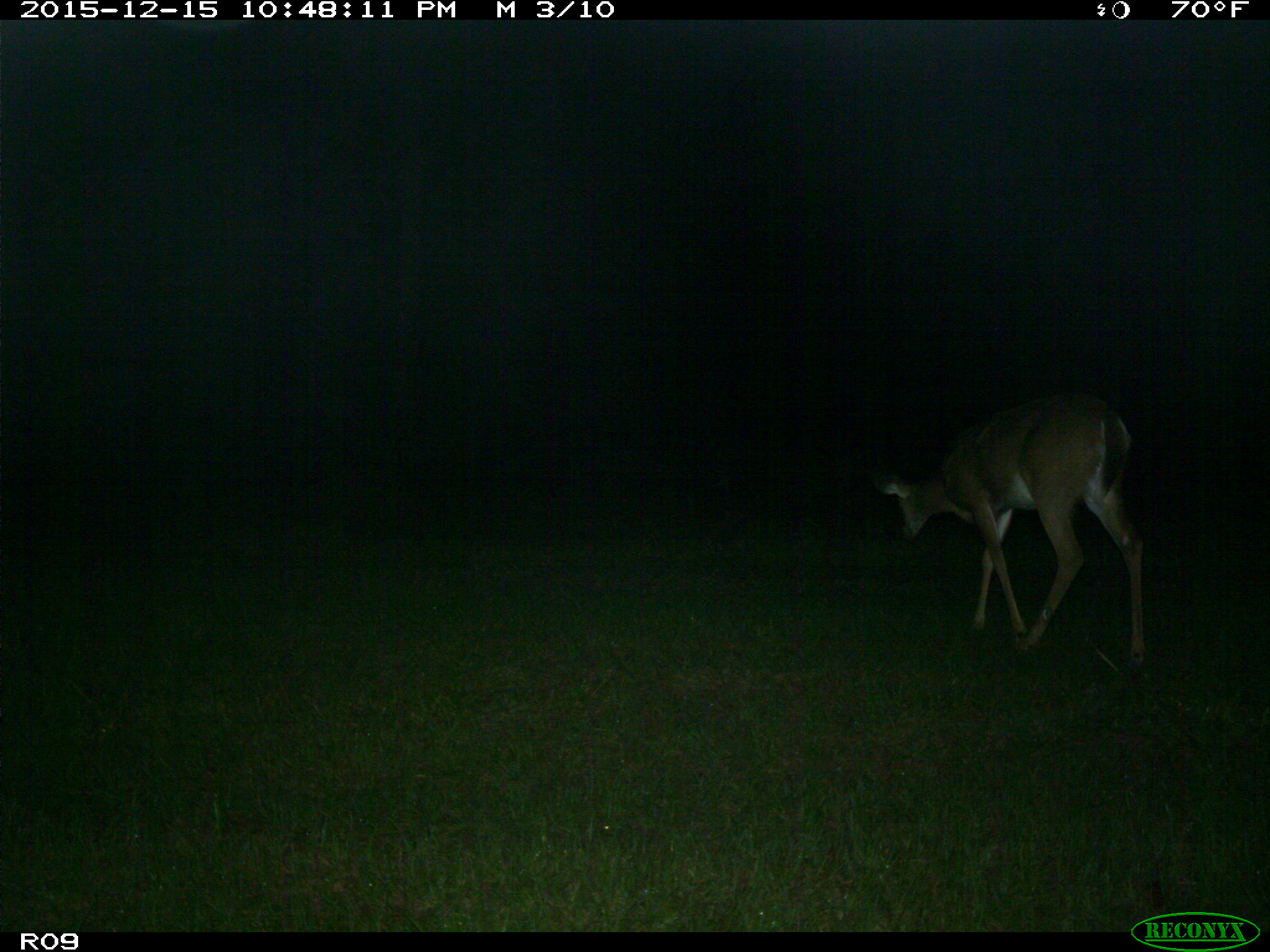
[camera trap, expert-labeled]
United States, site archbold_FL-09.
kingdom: Animalia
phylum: Chordata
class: Mammalia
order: Artiodactyla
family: Cervidae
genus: Odocoileus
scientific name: Odocoileus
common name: deer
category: unidentified deer